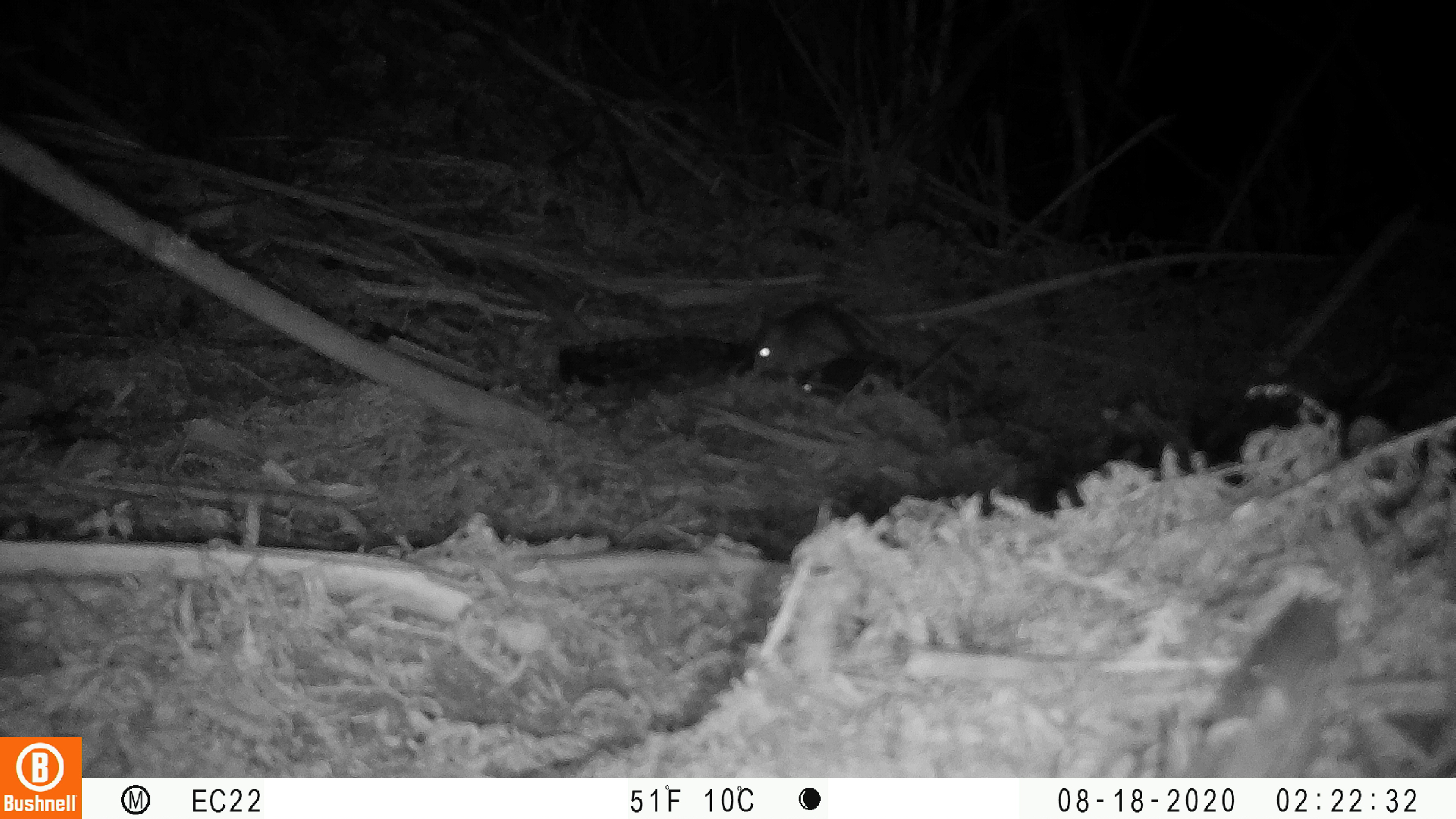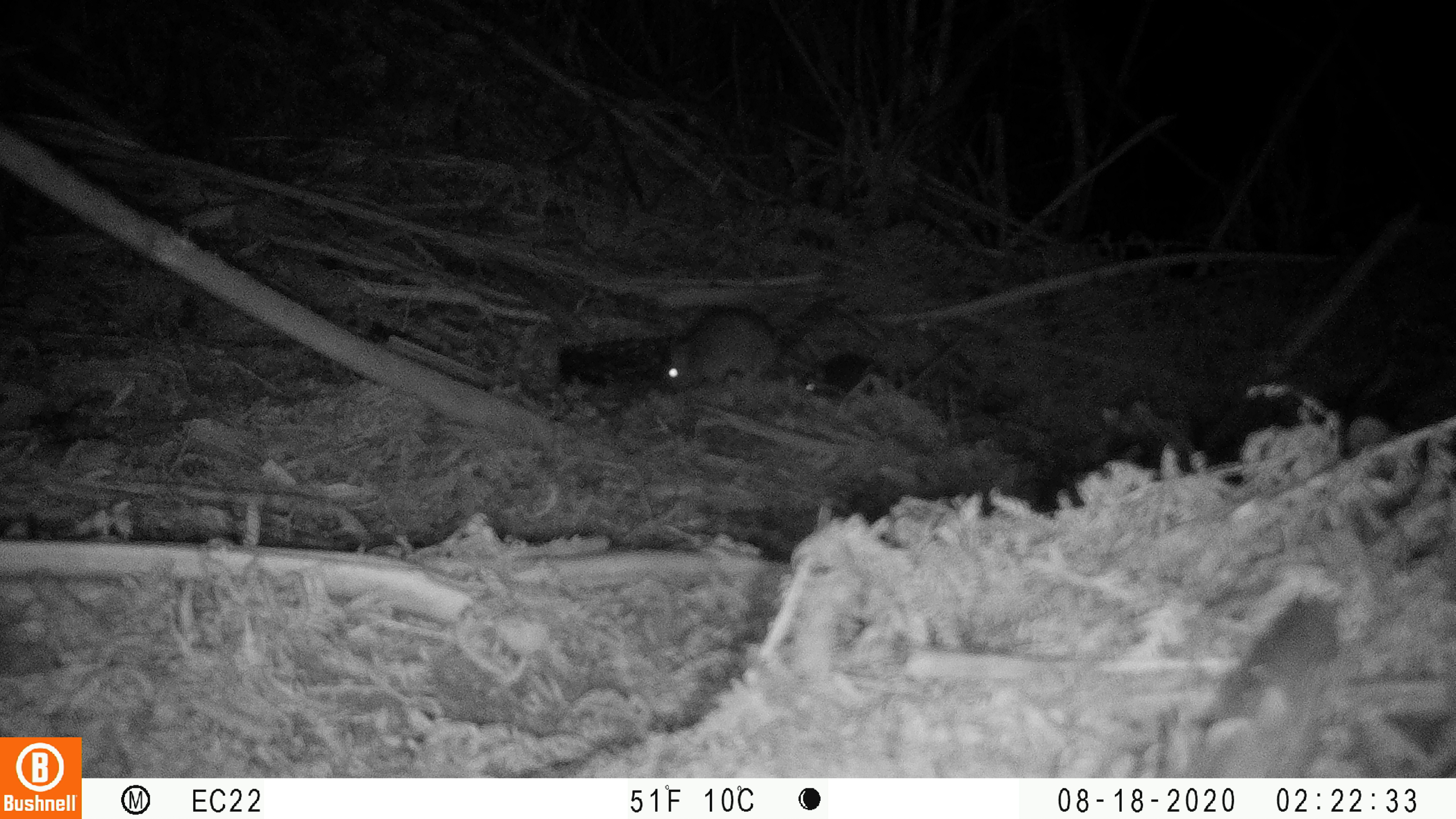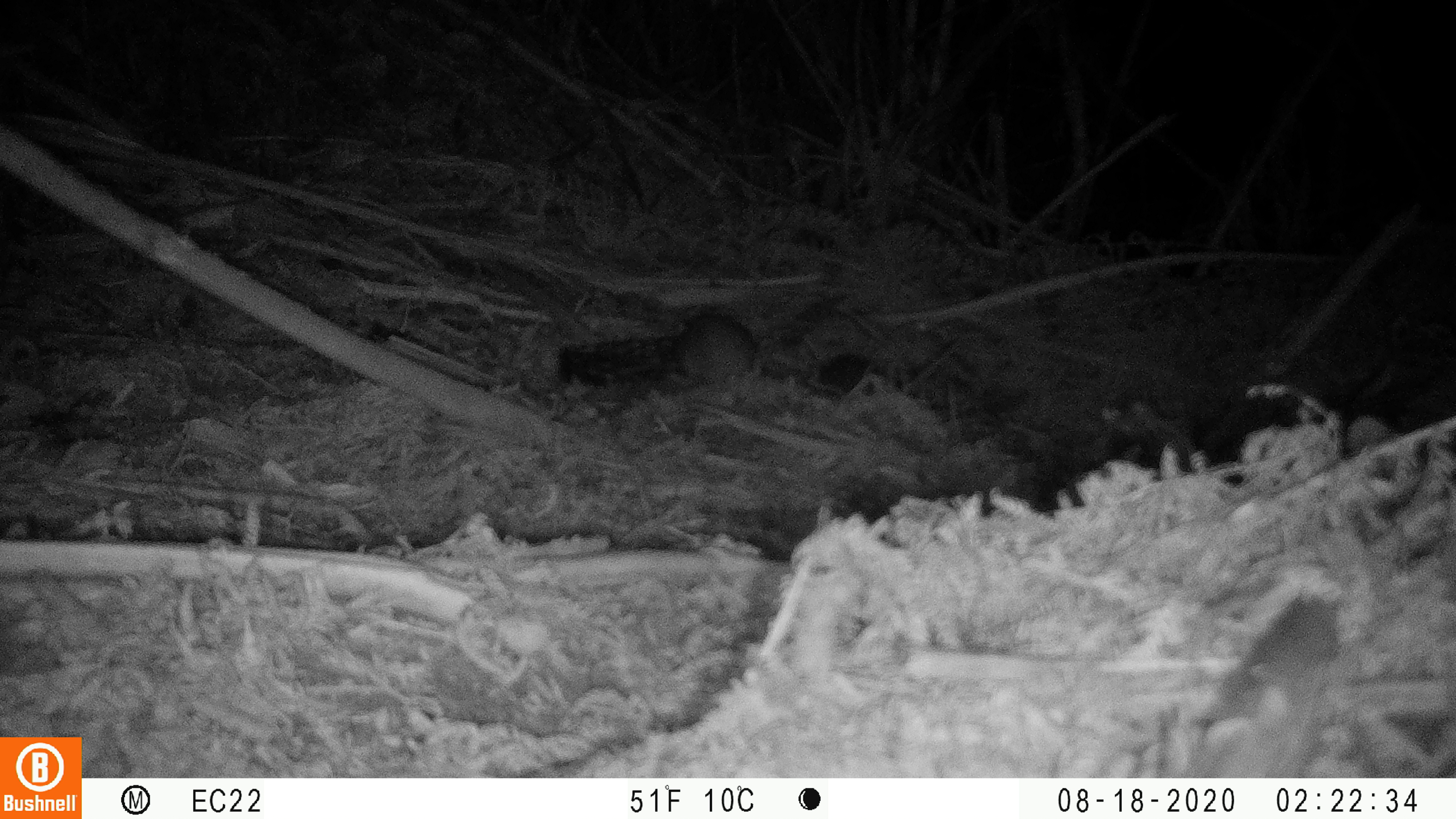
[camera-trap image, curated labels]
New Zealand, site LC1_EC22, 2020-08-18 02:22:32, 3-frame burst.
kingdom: Animalia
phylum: Chordata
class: Mammalia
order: Rodentia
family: Muridae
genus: Rattus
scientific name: Rattus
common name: rat